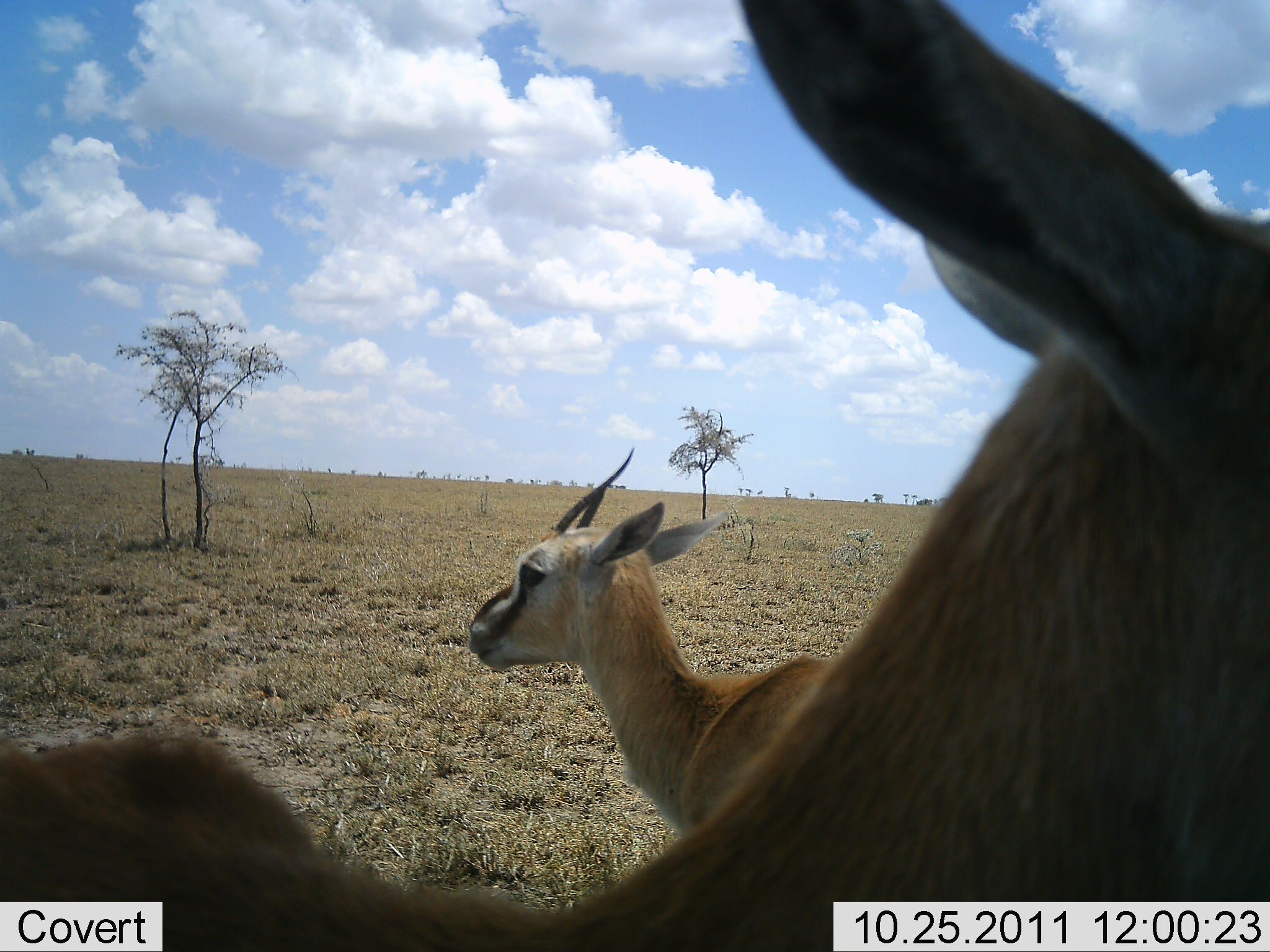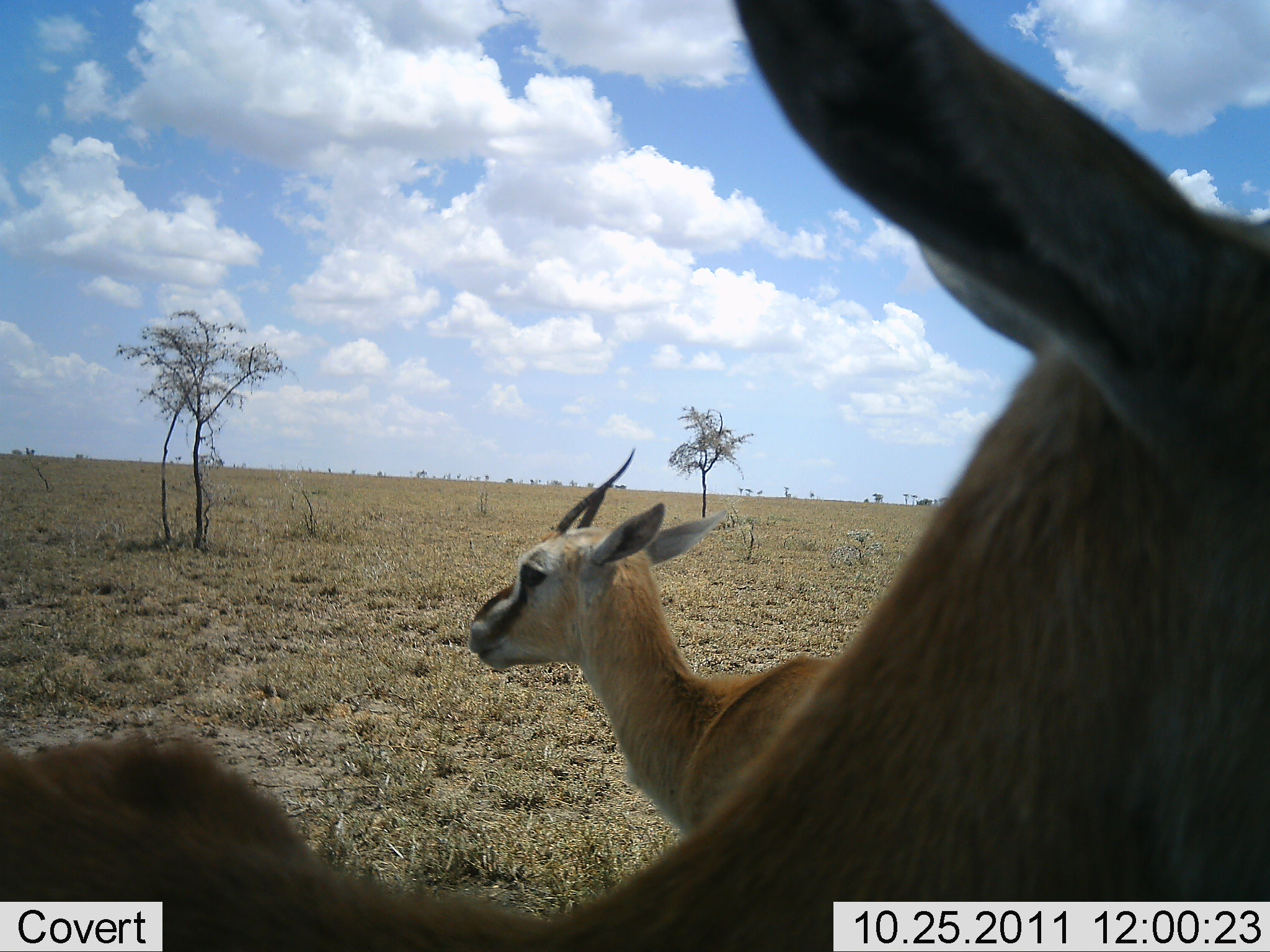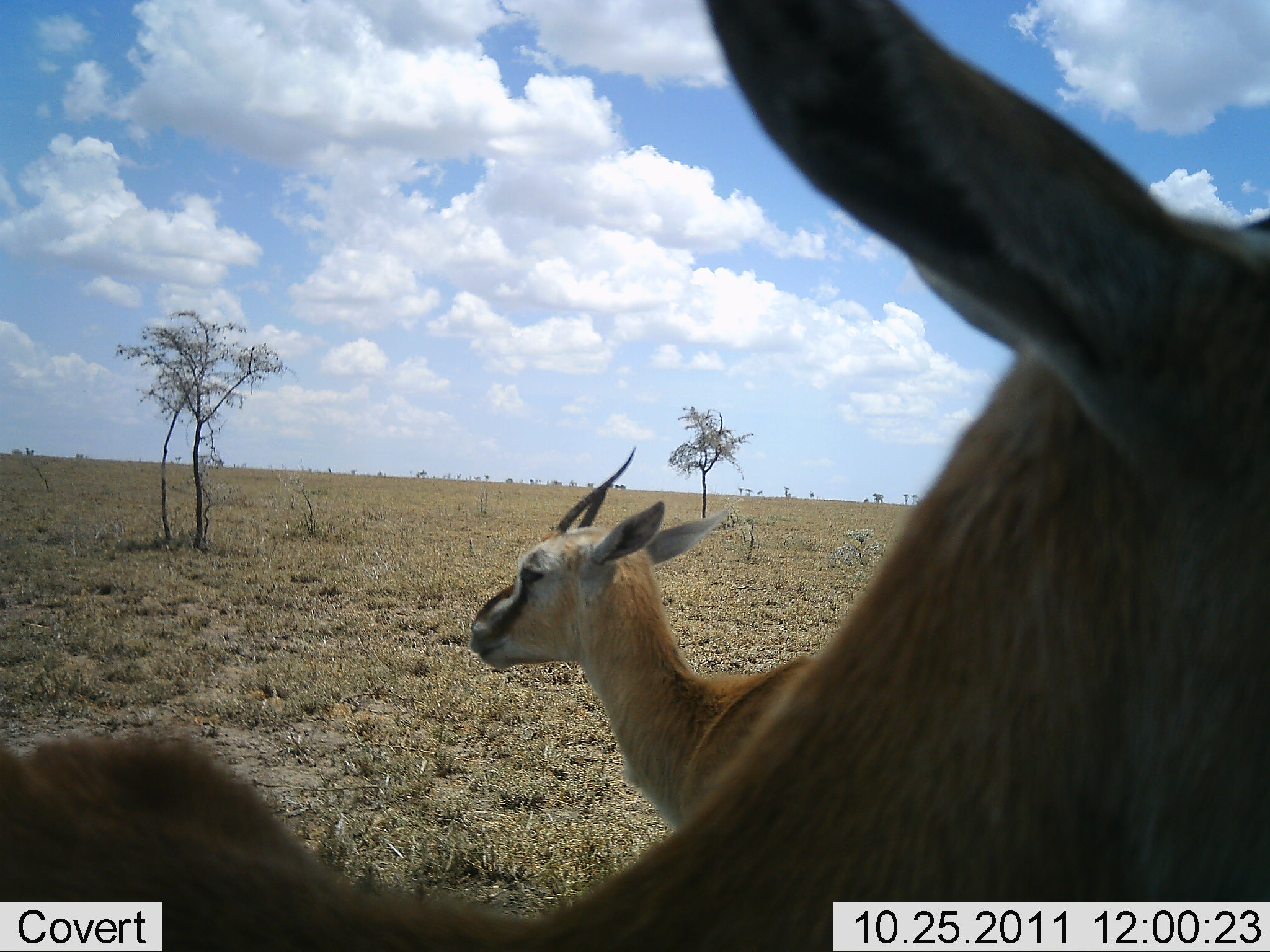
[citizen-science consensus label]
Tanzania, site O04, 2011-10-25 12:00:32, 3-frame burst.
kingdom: Animalia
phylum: Chordata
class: Mammalia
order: Artiodactyla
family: Bovidae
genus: Eudorcas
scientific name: Eudorcas thomsonii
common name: thomson's gazelle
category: gazellethomsons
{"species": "gazellethomsons (thomson's gazelle) (Eudorcas thomsonii)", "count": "2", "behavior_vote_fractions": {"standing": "100%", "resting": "8%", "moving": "0%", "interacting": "0%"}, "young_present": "0%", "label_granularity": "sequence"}